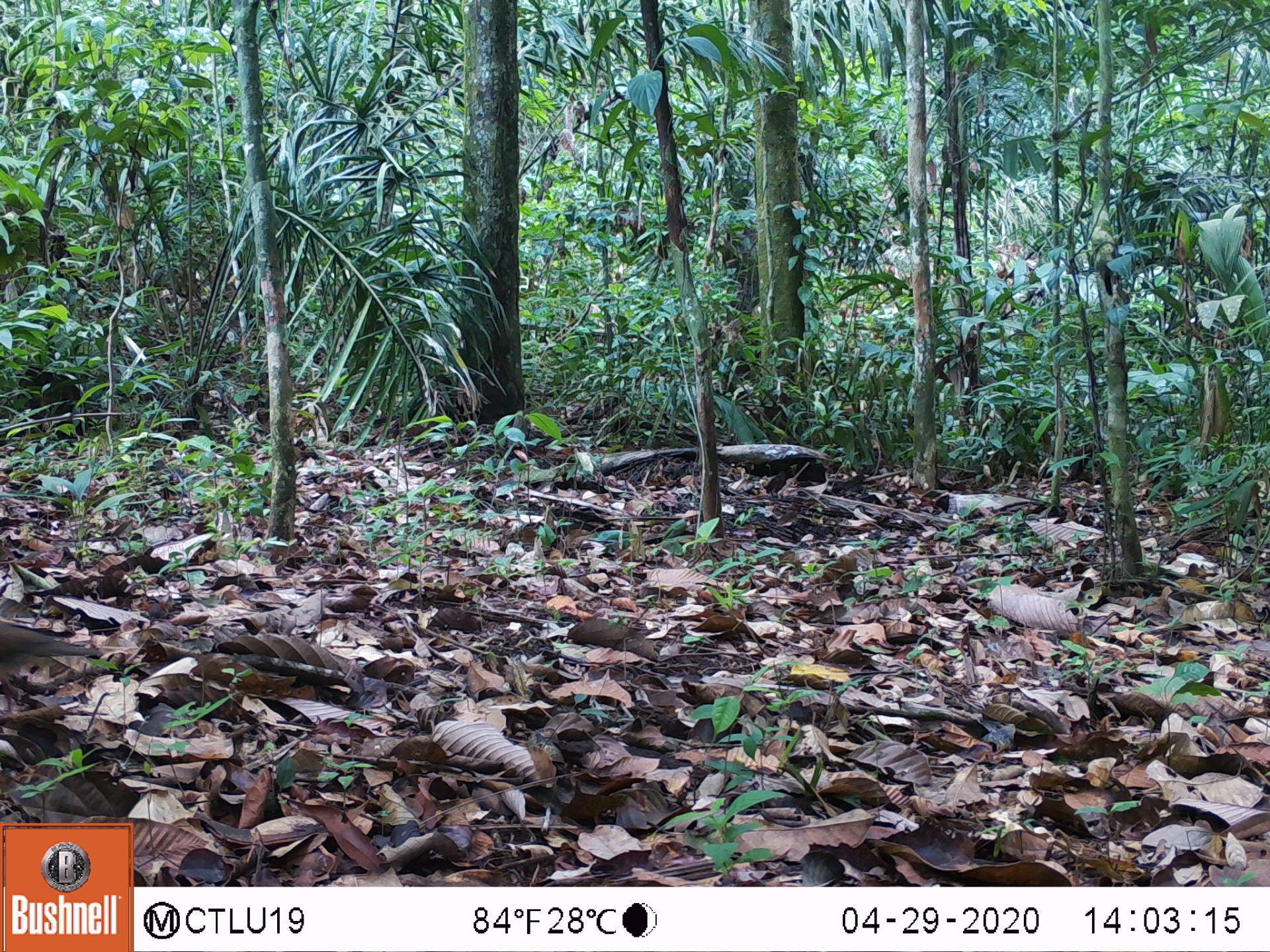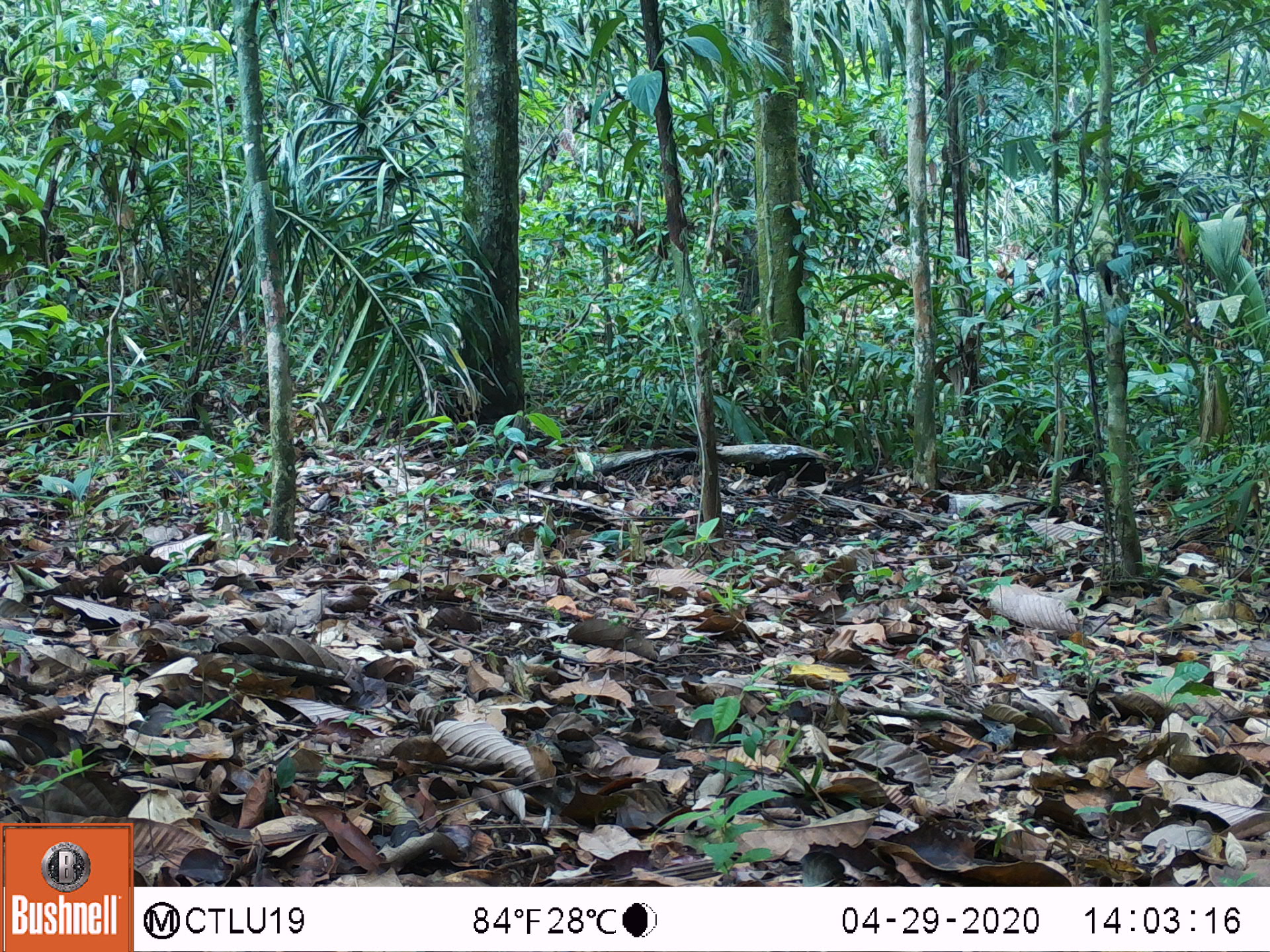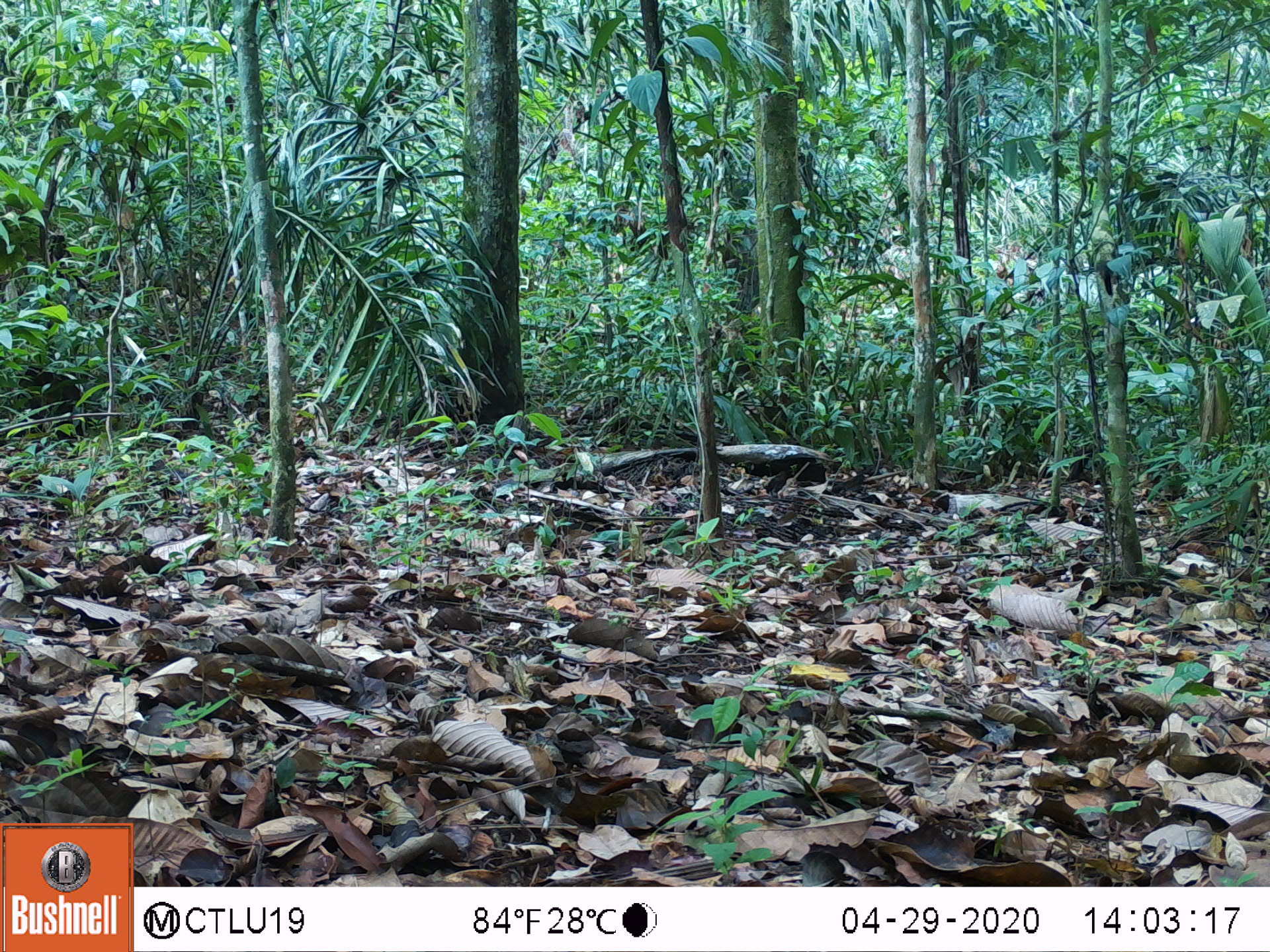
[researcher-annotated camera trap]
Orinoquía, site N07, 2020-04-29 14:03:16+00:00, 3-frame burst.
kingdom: Animalia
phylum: Chordata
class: Aves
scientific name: Aves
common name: bird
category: unknown bird